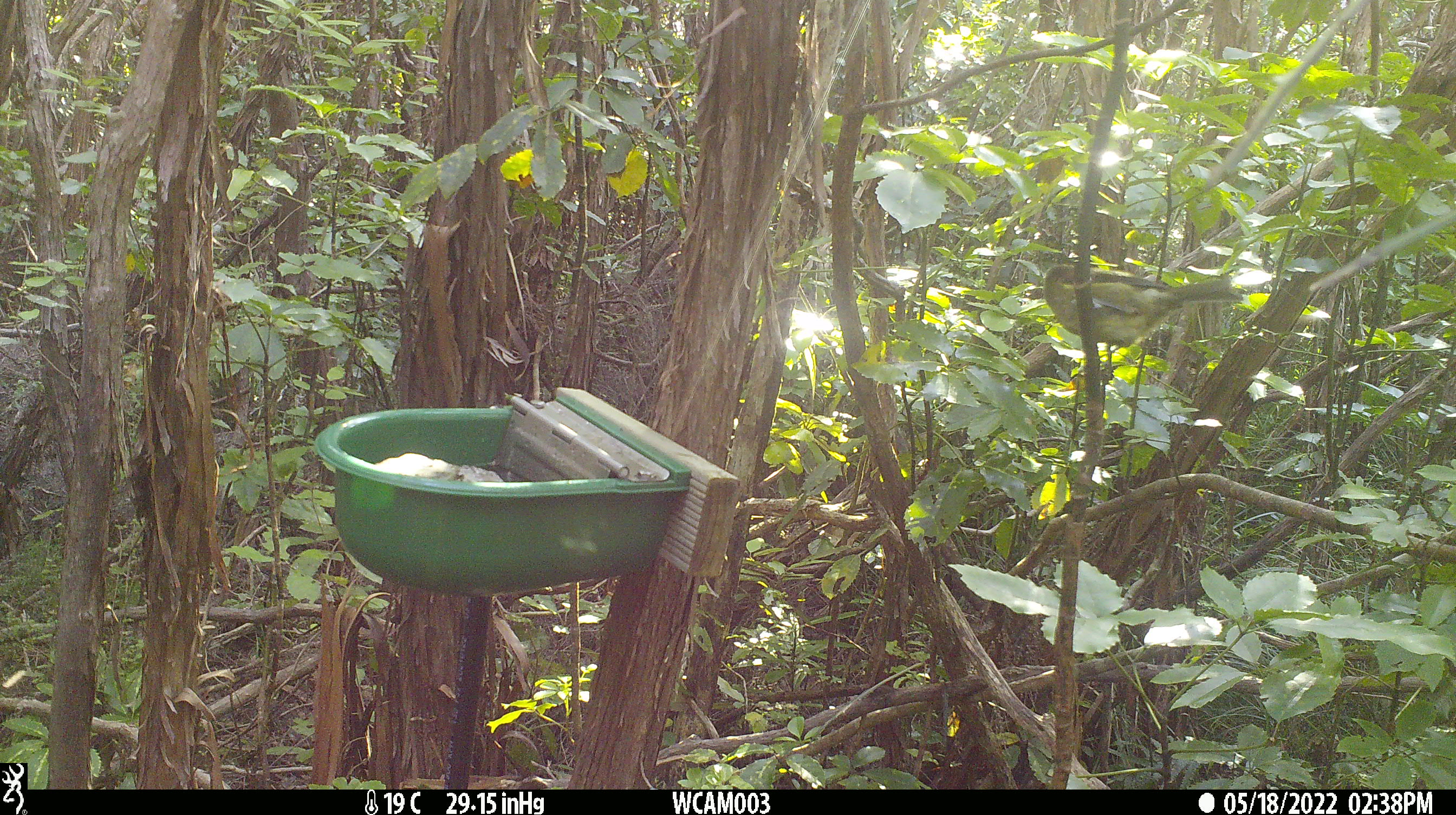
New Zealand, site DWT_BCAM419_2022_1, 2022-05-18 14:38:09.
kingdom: Animalia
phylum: Chordata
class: Aves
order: Passeriformes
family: Meliphagidae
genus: Anthornis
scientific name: Anthornis melanura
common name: new zealand bellbird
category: bellbird